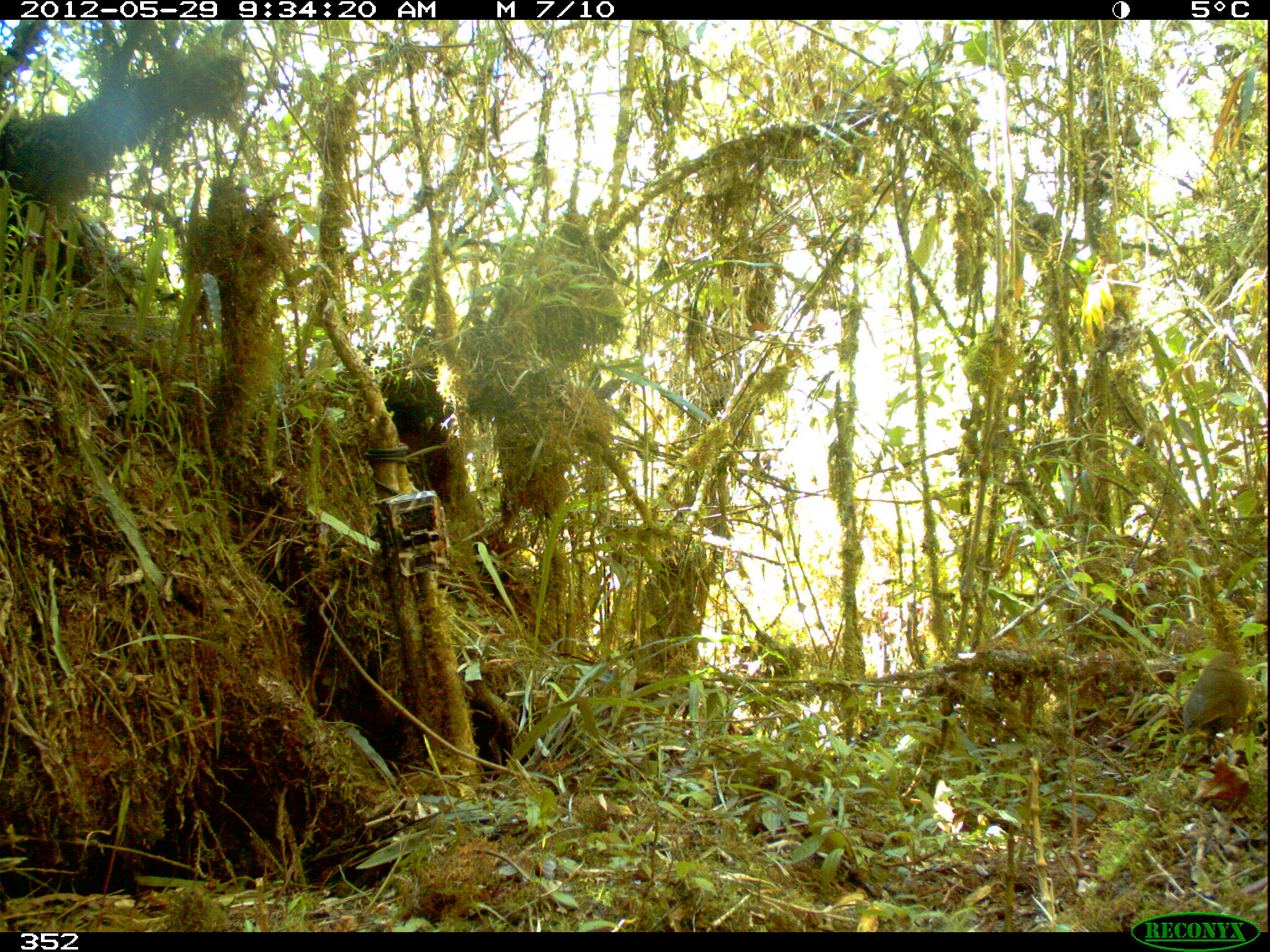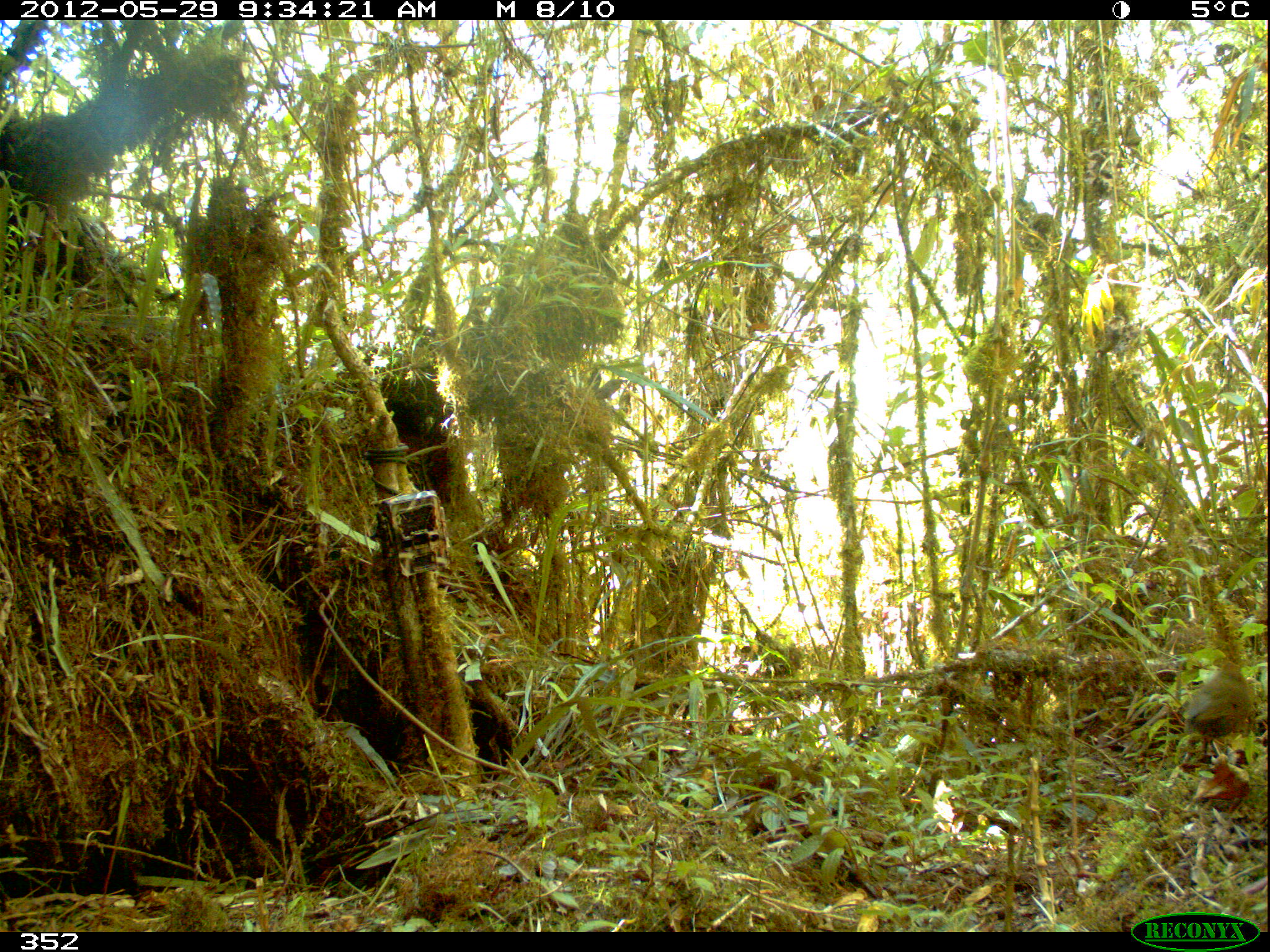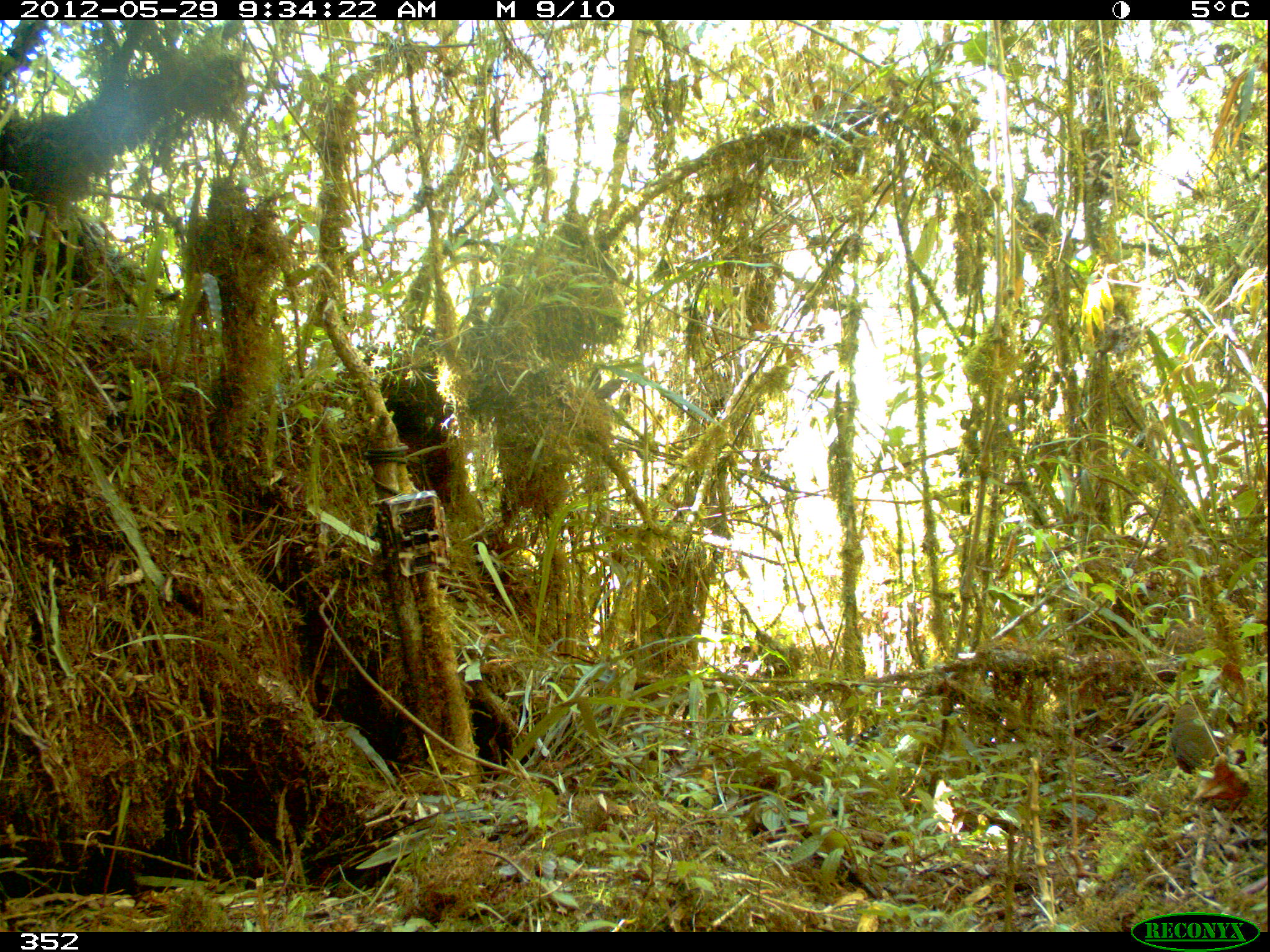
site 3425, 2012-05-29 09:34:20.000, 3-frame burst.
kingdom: Animalia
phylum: Chordata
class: Aves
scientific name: Aves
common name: bird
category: unknown bird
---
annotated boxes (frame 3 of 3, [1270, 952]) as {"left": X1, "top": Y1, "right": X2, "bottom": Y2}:
unknown bird: {"left": 1168, "top": 702, "right": 1217, "bottom": 773}